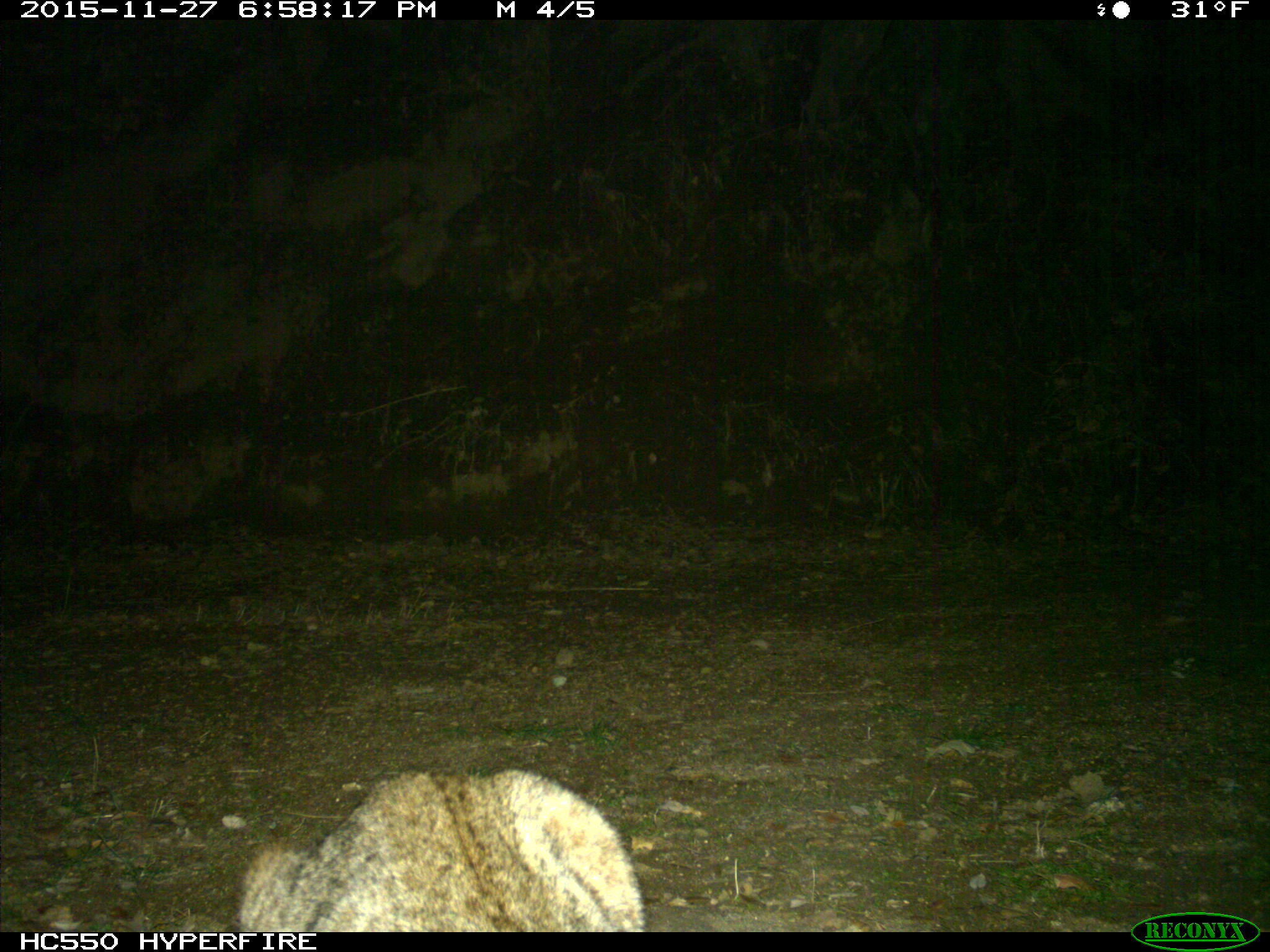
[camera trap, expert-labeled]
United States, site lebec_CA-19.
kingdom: Animalia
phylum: Chordata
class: Mammalia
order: Carnivora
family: Felidae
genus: Lynx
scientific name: Lynx rufus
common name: bobcat